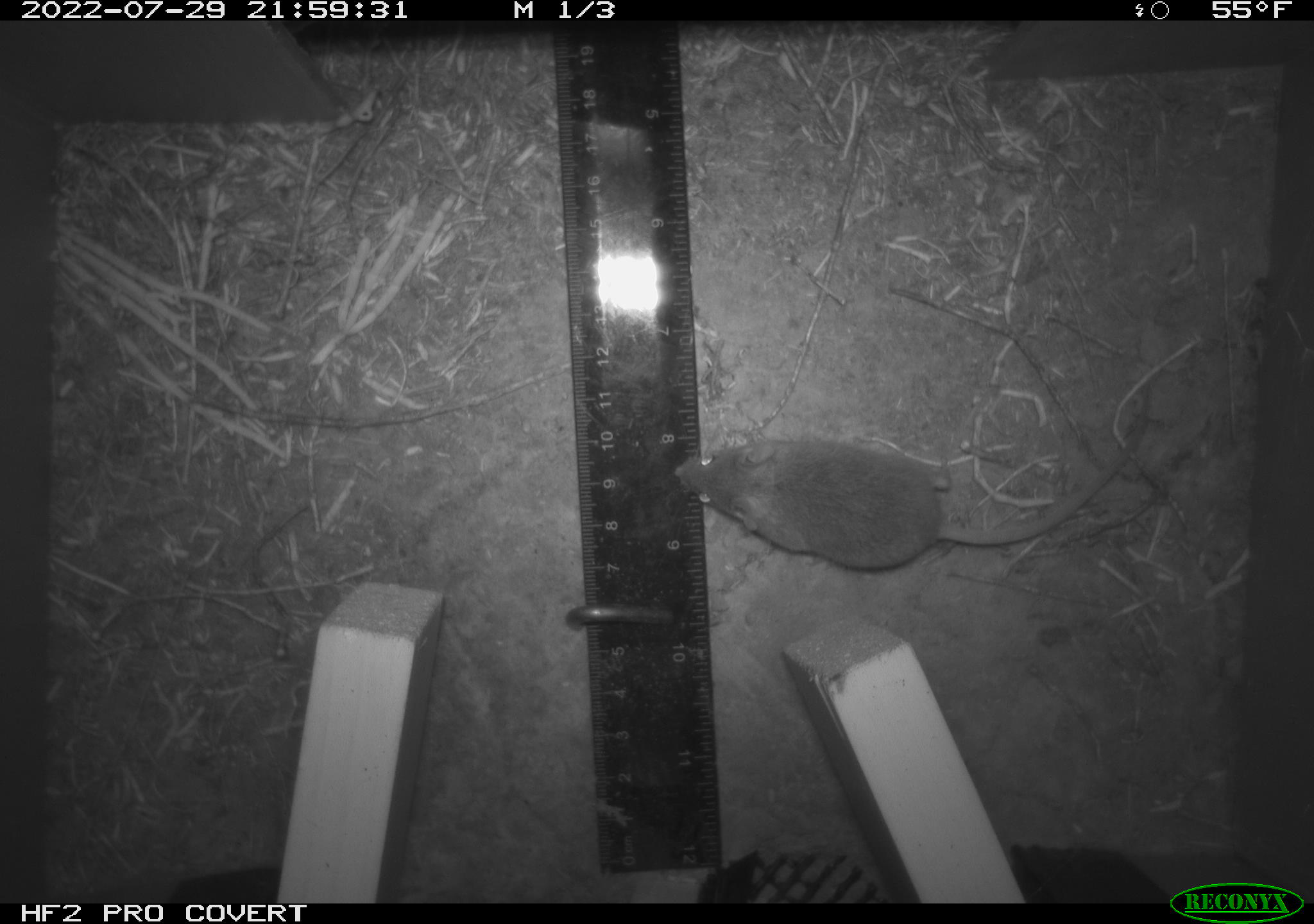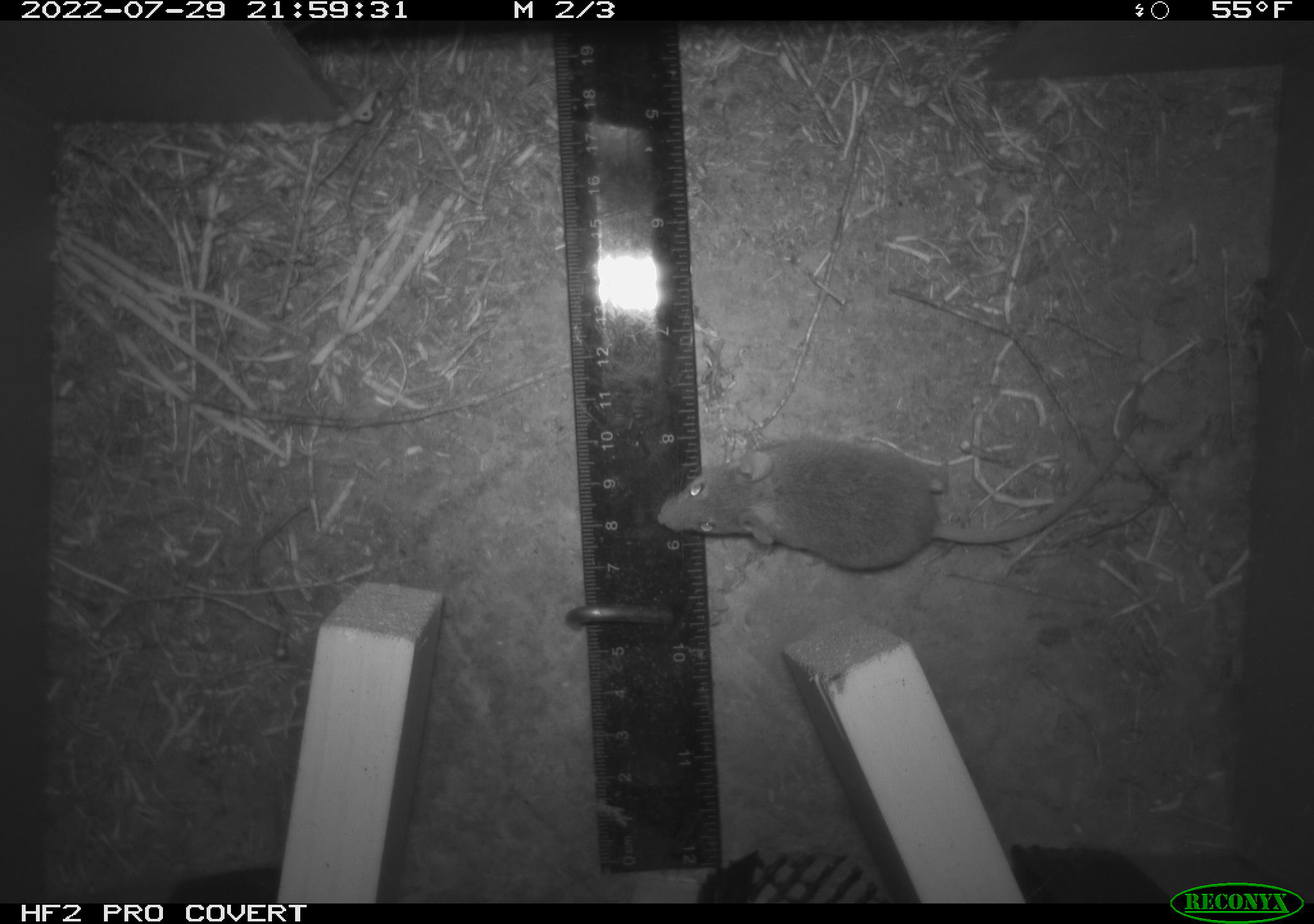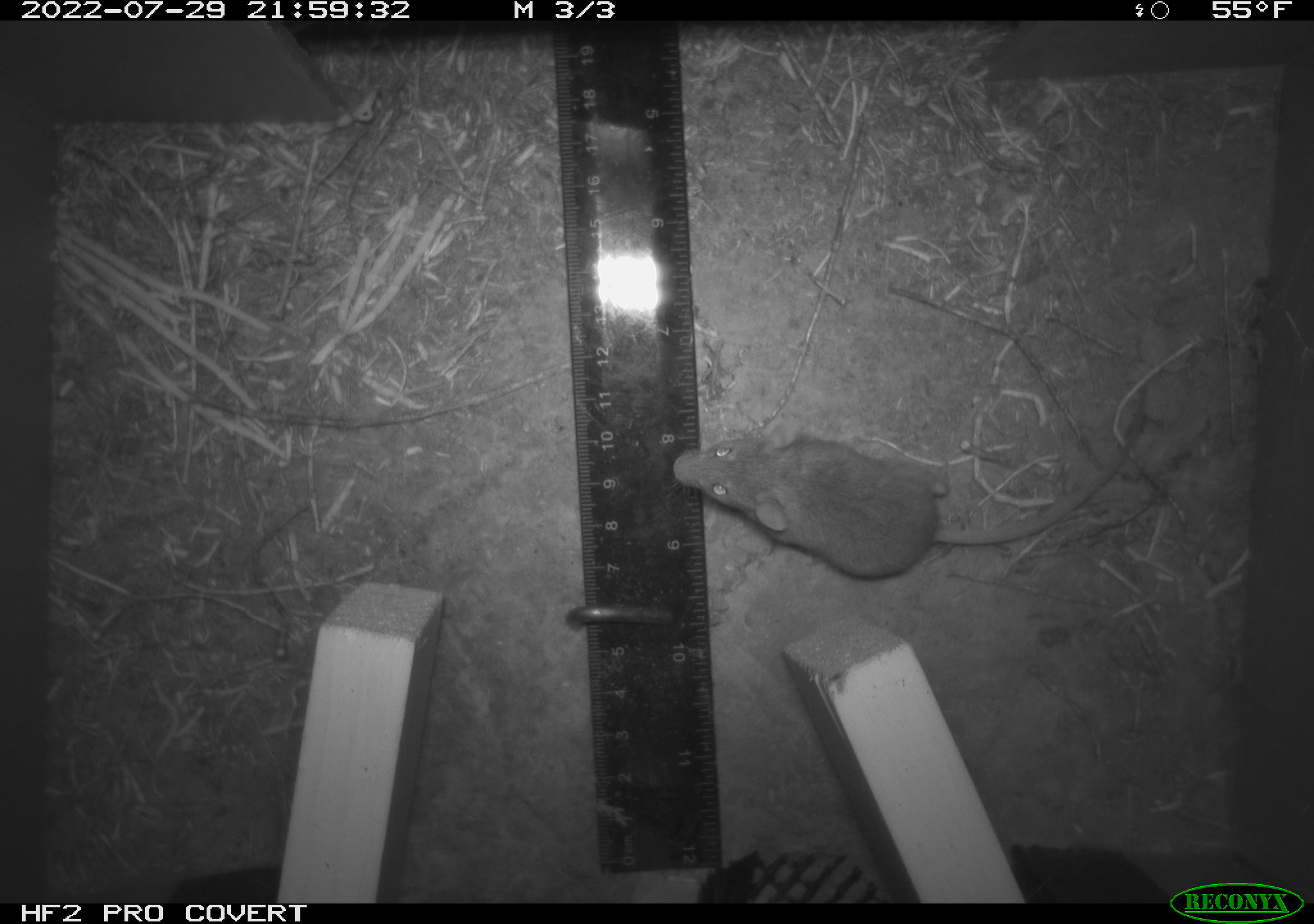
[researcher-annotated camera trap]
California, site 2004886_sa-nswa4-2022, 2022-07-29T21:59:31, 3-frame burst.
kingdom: Animalia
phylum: Chordata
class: Mammalia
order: Rodentia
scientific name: Rodentia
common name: rodent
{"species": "rodent (Rodentia)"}